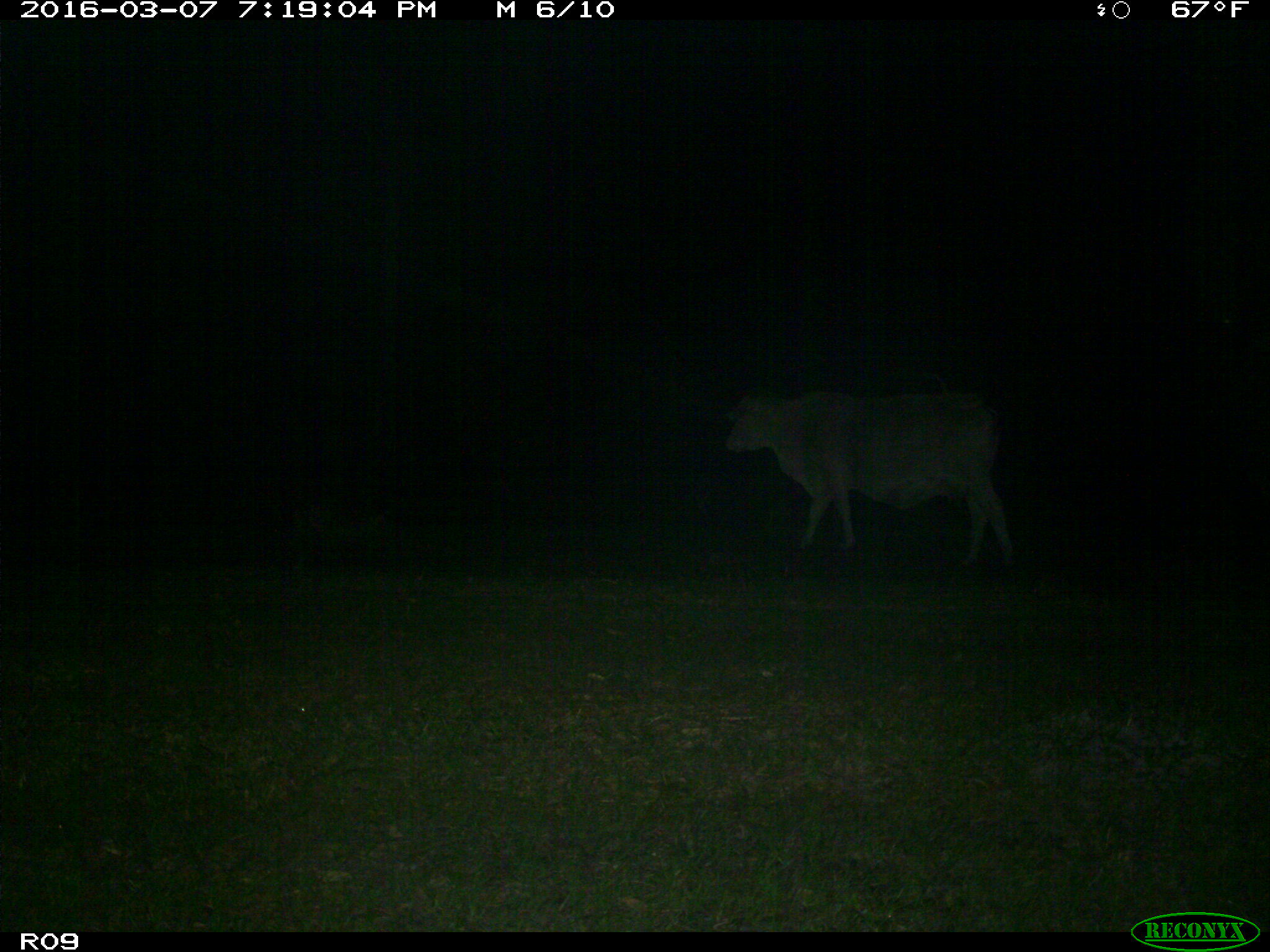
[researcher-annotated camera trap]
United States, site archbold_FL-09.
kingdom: Animalia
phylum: Chordata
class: Mammalia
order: Artiodactyla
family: Bovidae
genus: Bos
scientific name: Bos taurus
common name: domestic cow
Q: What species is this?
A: Bos taurus (domestic cow).